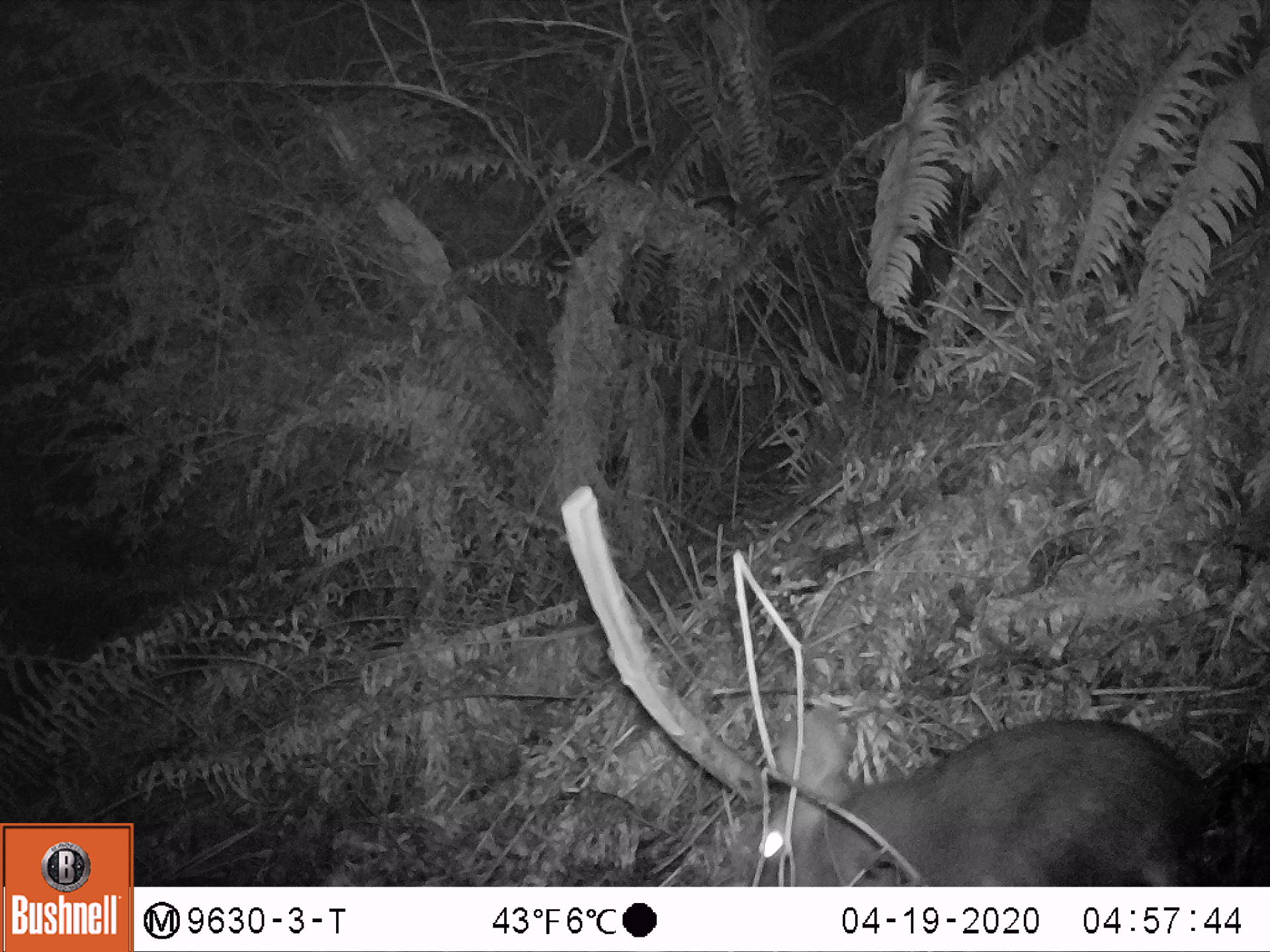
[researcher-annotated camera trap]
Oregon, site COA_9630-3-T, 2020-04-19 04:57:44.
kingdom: Animalia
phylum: Chordata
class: Mammalia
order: Lagomorpha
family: Leporidae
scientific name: Leporidae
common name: hares and rabbits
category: leporidae family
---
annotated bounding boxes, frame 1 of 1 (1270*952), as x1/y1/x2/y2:
leporidae family: 725/694/1213/878